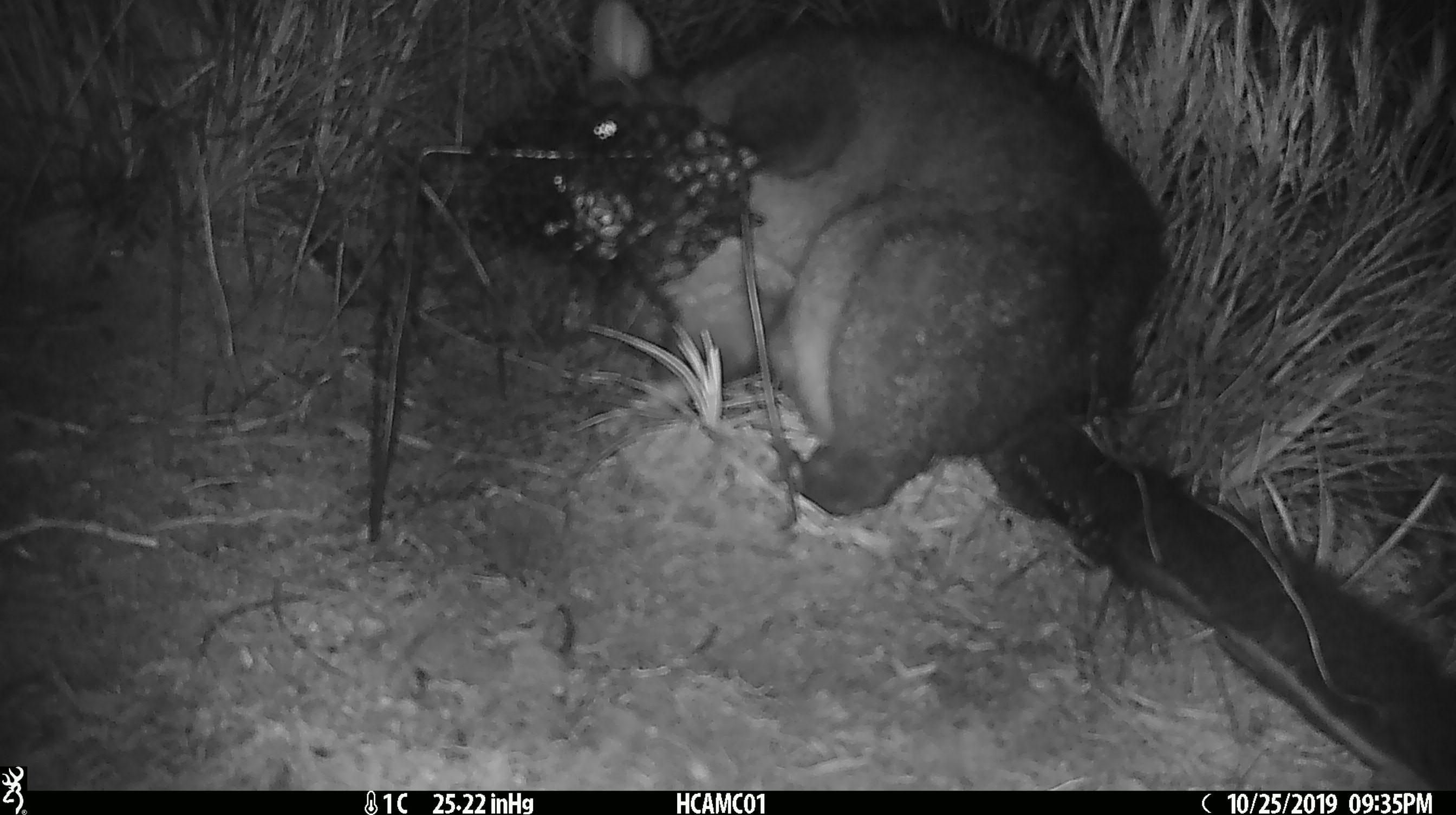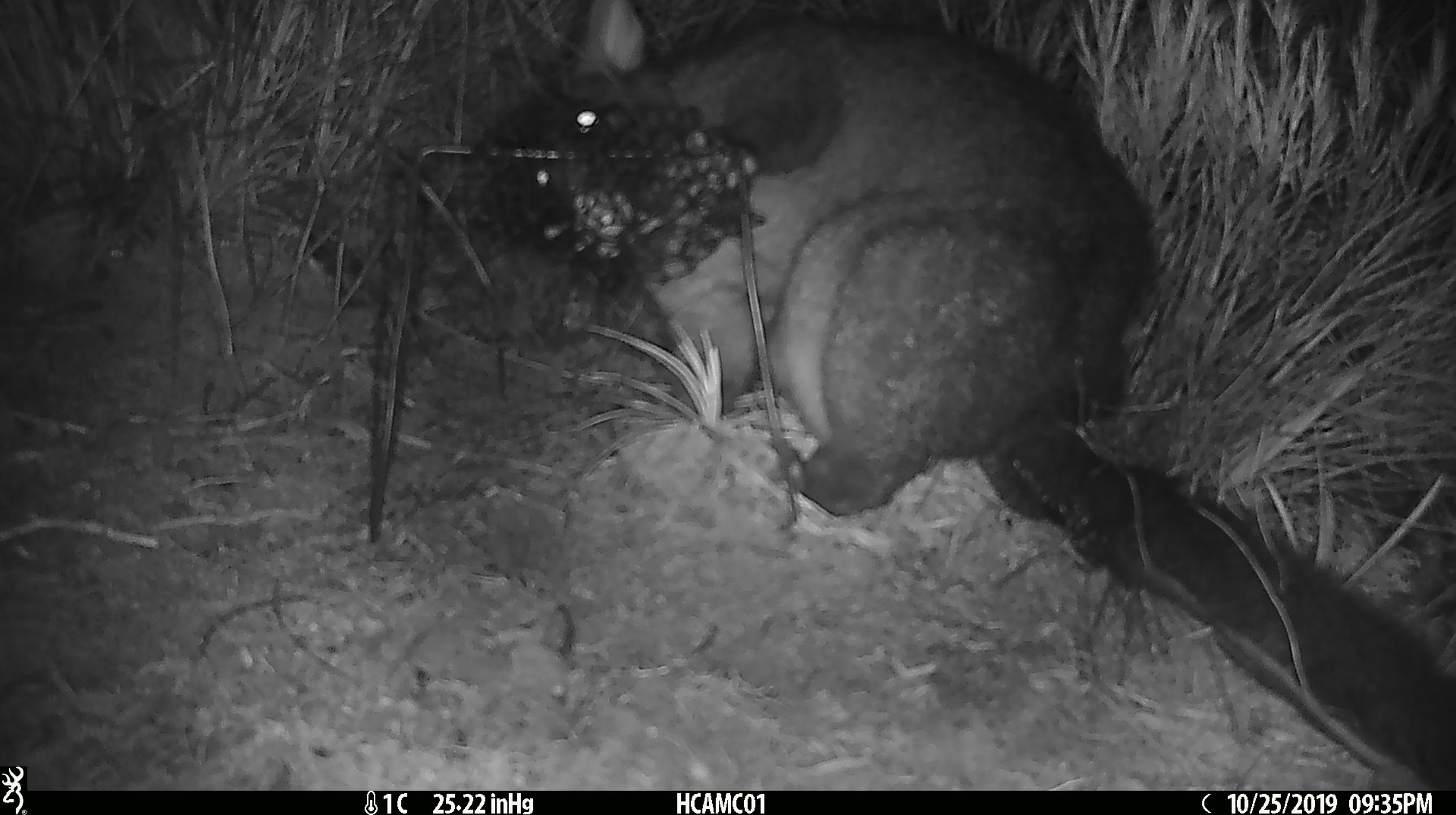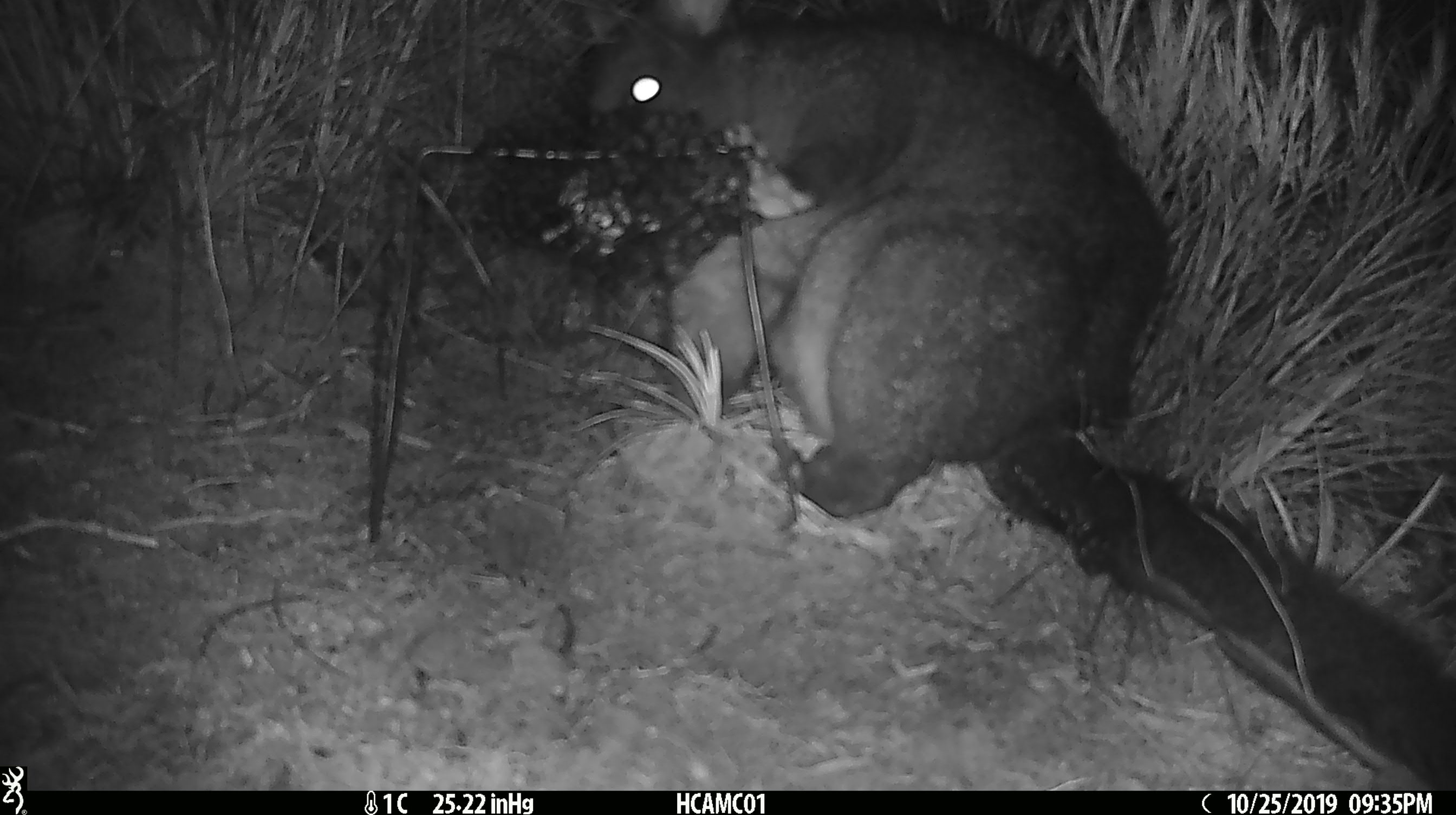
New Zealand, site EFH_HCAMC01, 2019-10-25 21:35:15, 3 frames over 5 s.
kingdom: Animalia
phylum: Chordata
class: Mammalia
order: Diprotodontia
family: Phalangeridae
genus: Trichosurus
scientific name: Trichosurus vulpecula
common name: common brushtail possum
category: possum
Possum (common brushtail possum) (Trichosurus vulpecula).